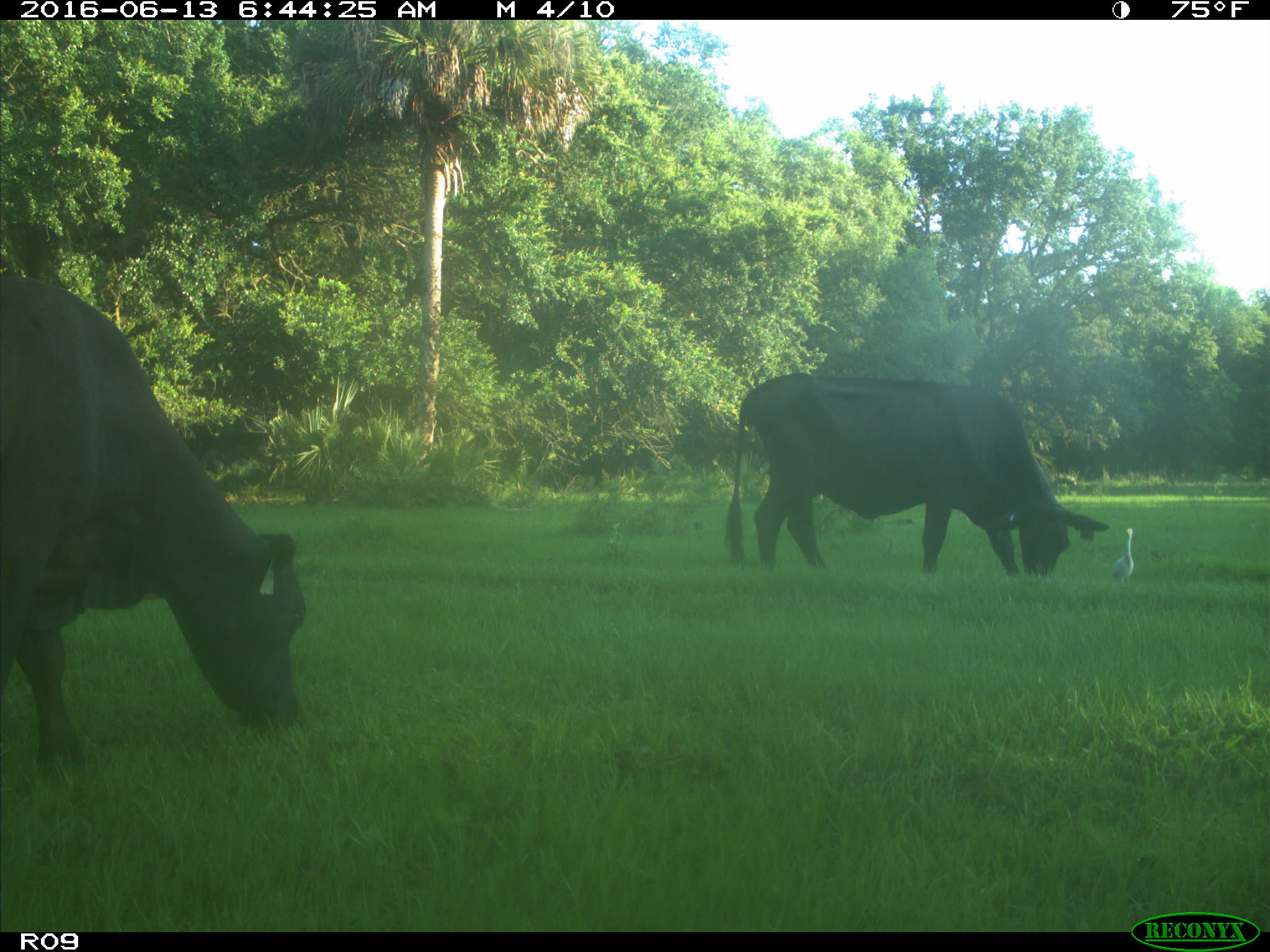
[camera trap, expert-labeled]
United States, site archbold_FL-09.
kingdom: Animalia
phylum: Chordata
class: Mammalia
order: Artiodactyla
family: Bovidae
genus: Bos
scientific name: Bos taurus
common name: domestic cow